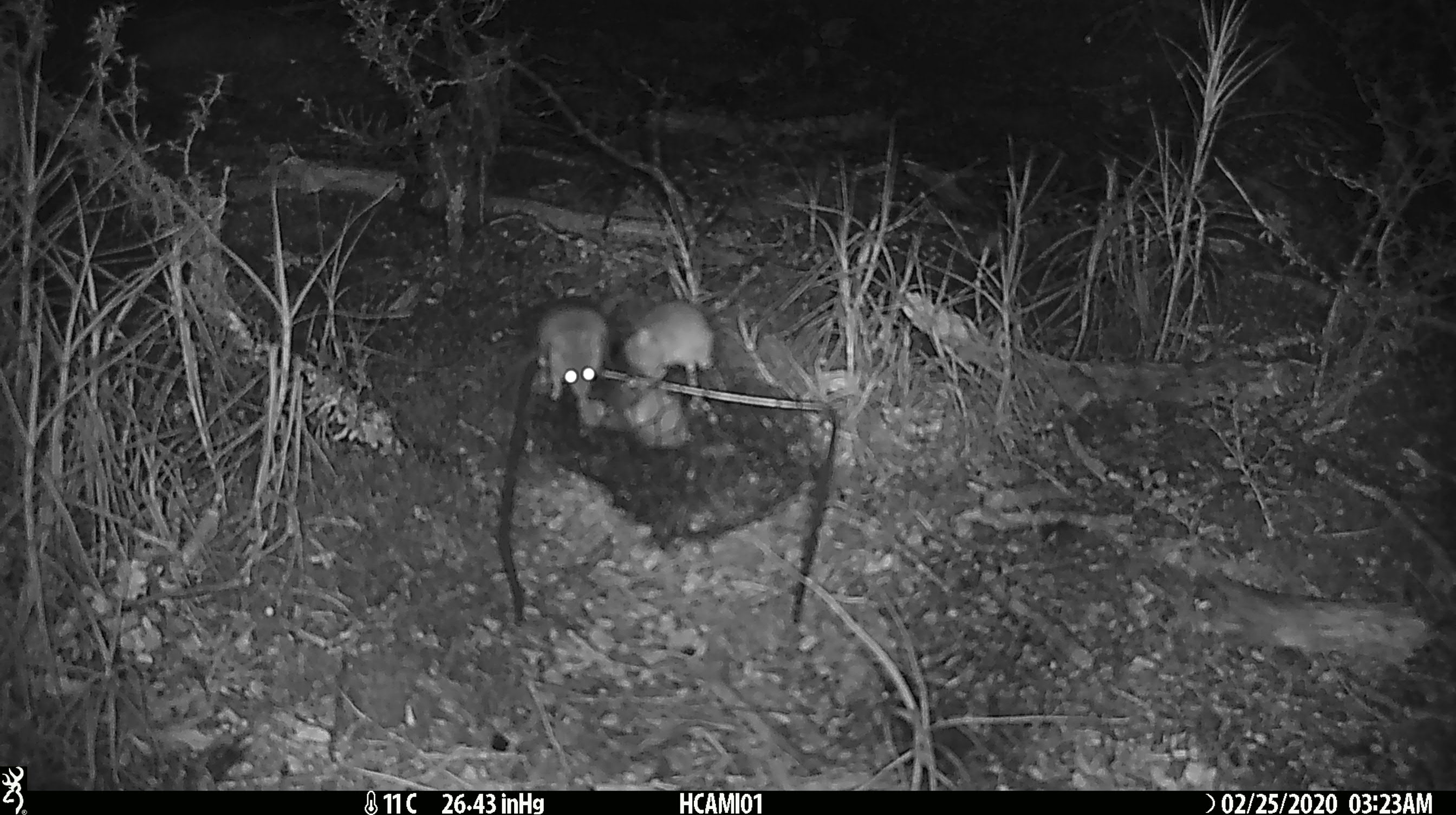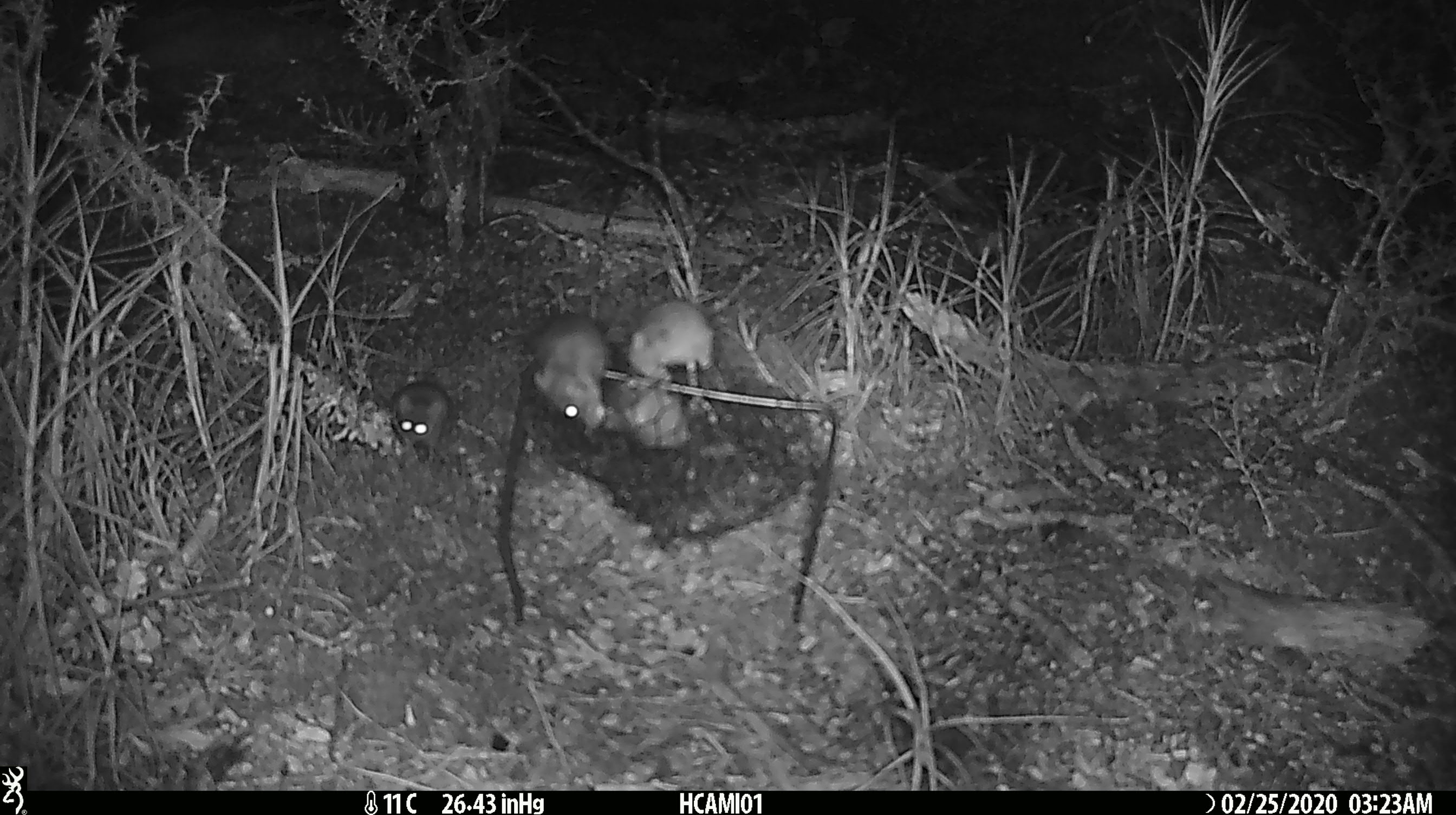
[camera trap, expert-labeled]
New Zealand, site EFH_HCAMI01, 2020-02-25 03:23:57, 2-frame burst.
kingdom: Animalia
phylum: Chordata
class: Mammalia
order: Rodentia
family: Muridae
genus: Mus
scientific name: Mus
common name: mouse